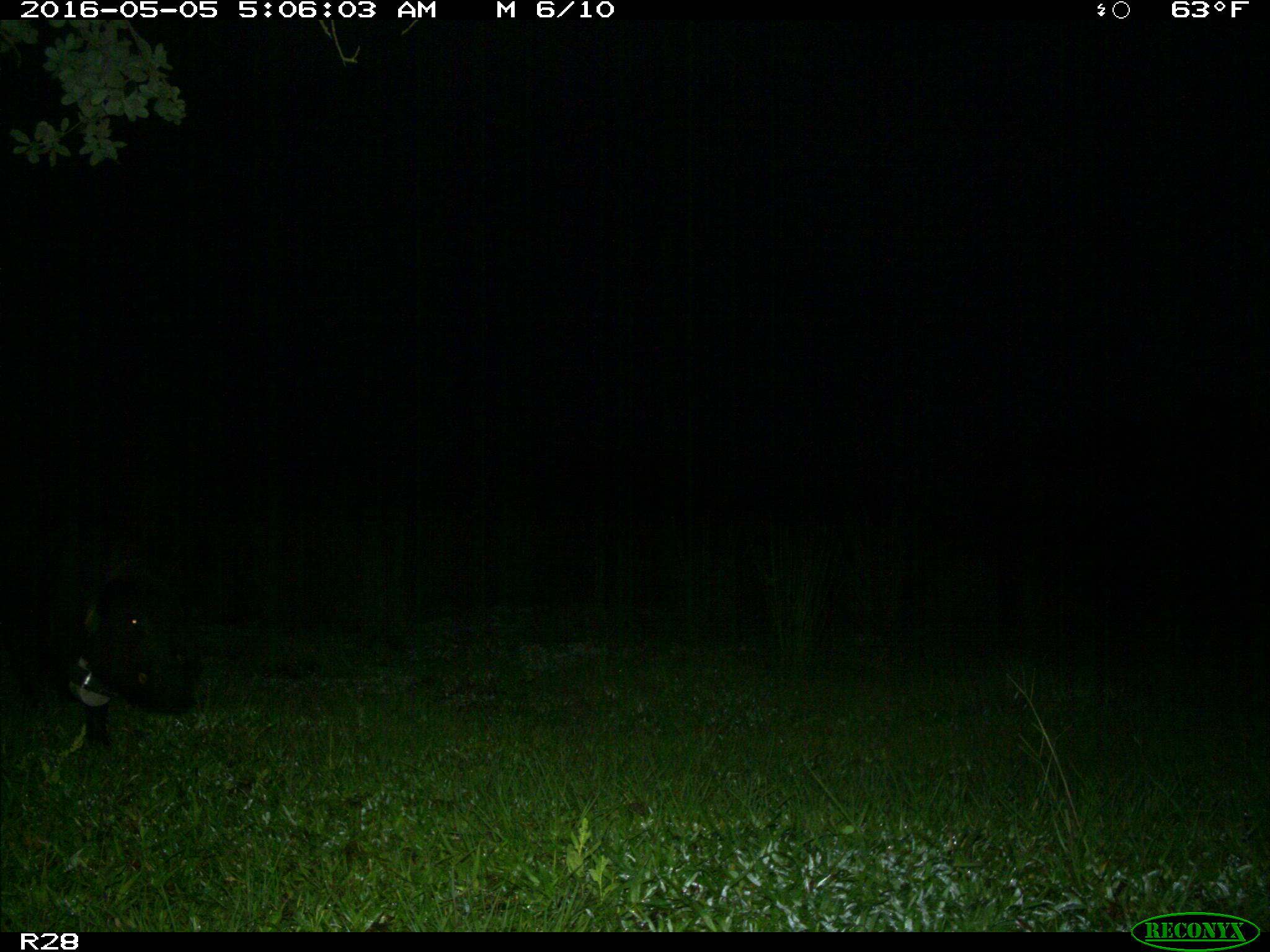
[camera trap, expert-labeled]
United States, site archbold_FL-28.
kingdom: Animalia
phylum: Chordata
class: Mammalia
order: Artiodactyla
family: Suidae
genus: Sus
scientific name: Sus scrofa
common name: wild boar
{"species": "Sus scrofa (wild boar)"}